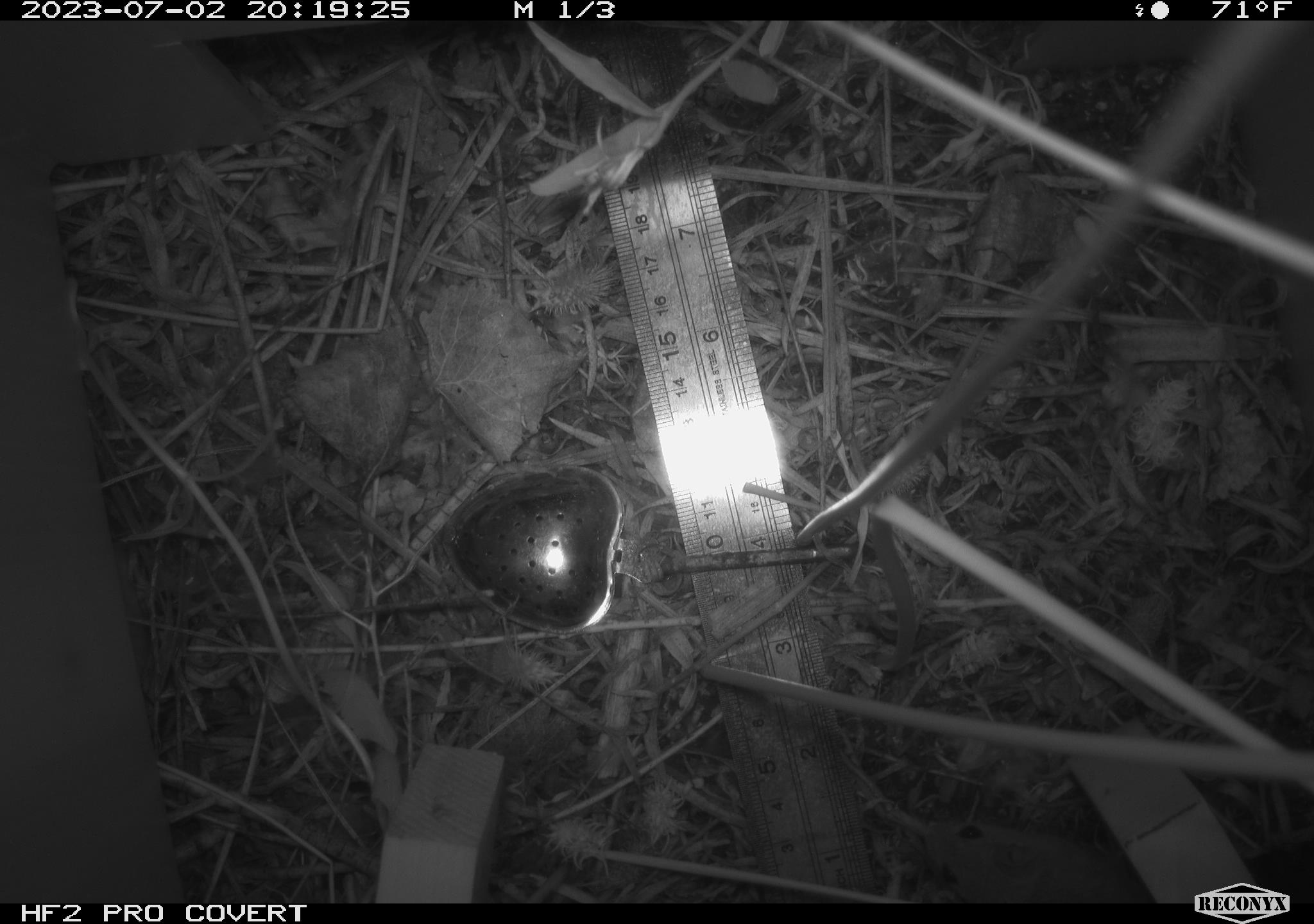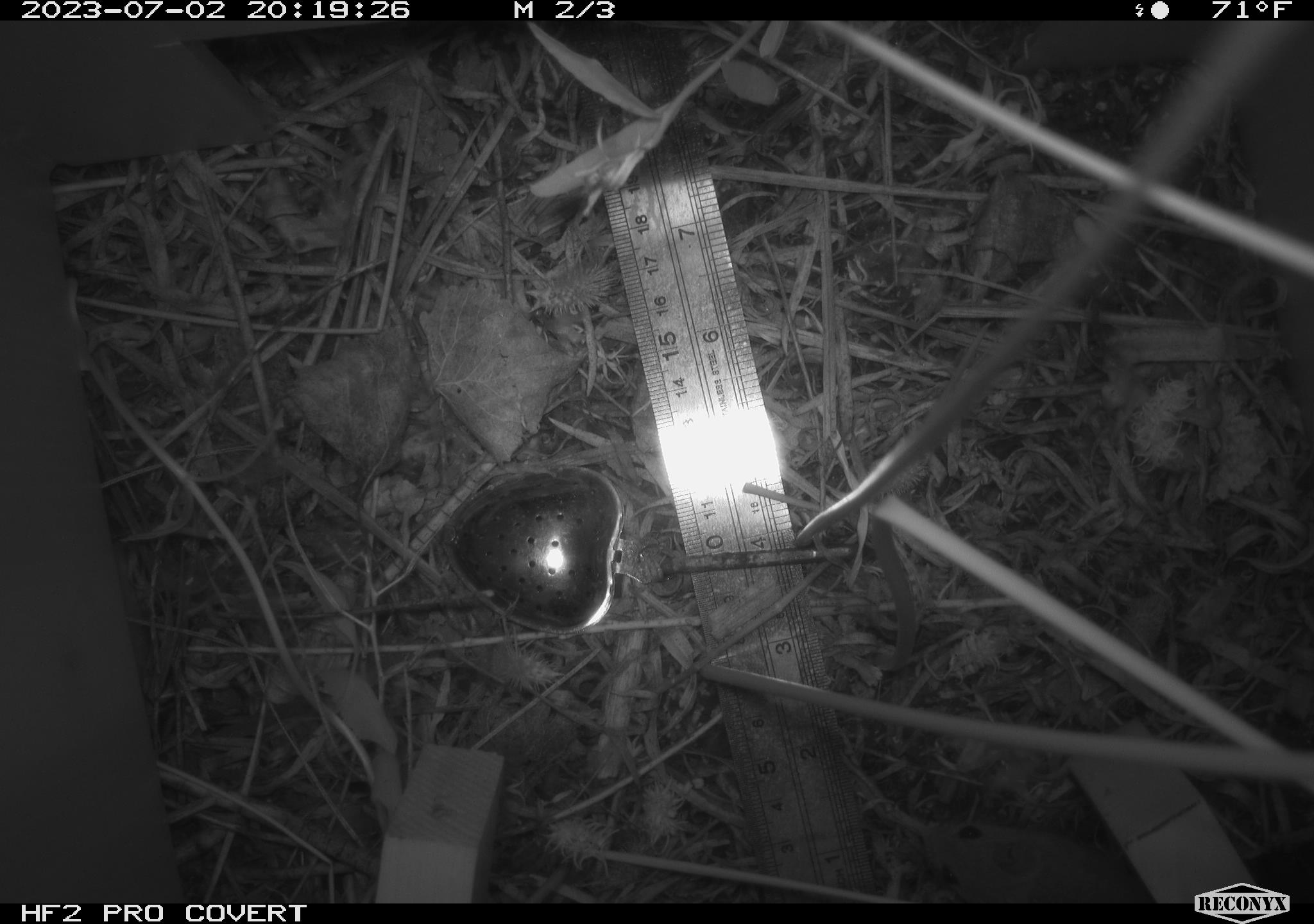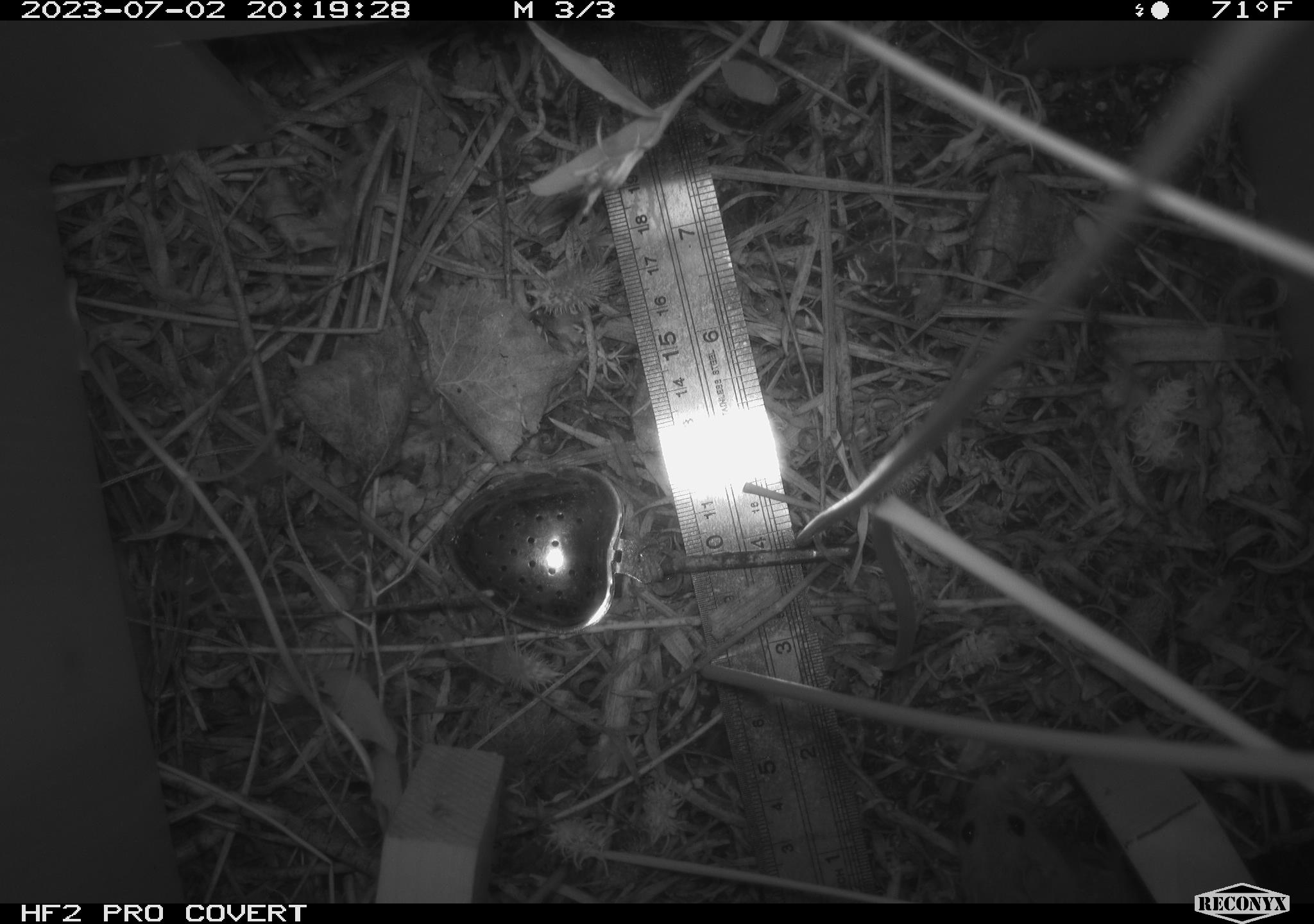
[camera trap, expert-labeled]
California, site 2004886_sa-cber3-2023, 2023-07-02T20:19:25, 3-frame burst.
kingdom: Animalia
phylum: Chordata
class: Mammalia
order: Rodentia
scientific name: Rodentia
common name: mouse species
Mouse species (Rodentia).